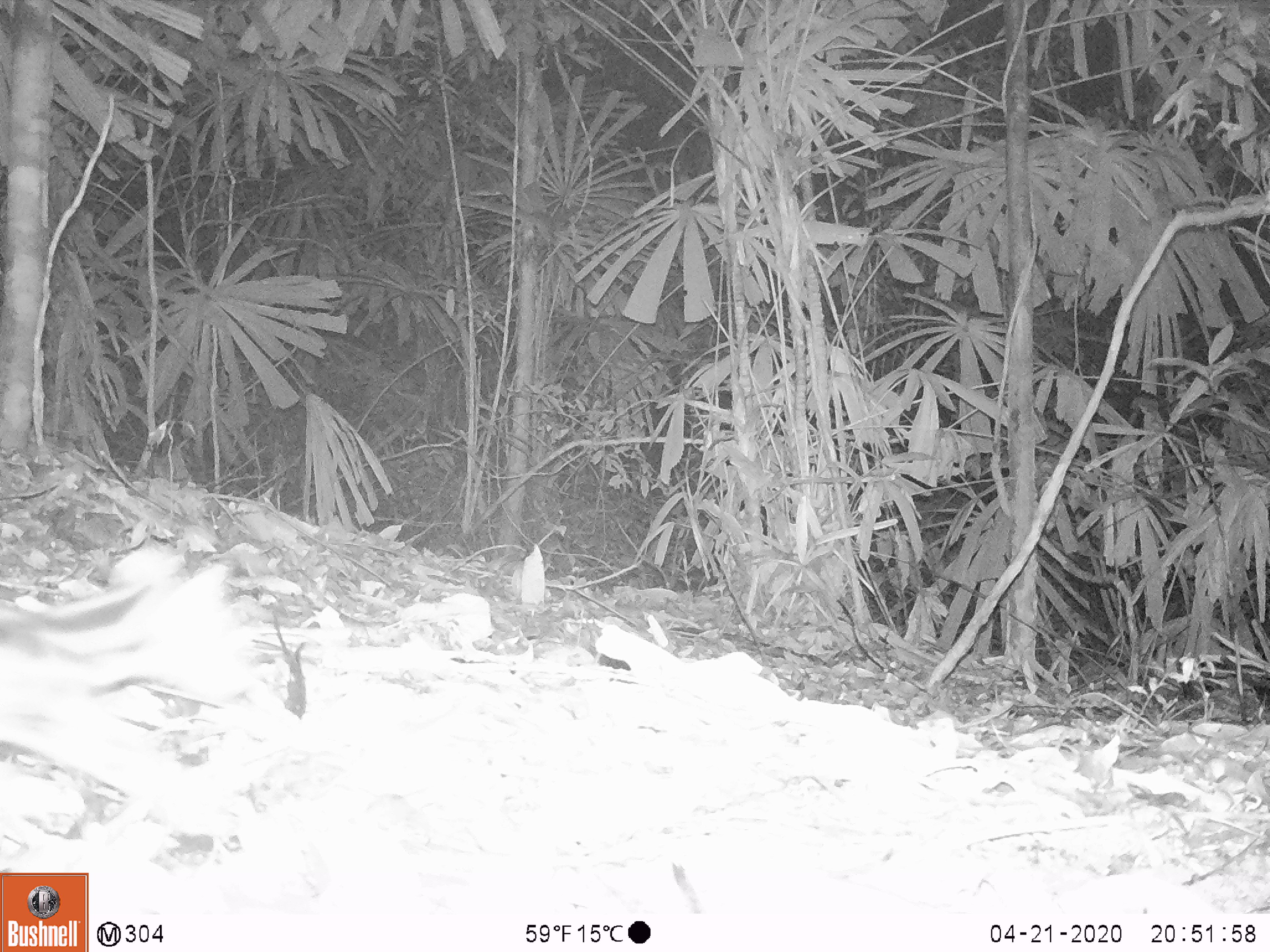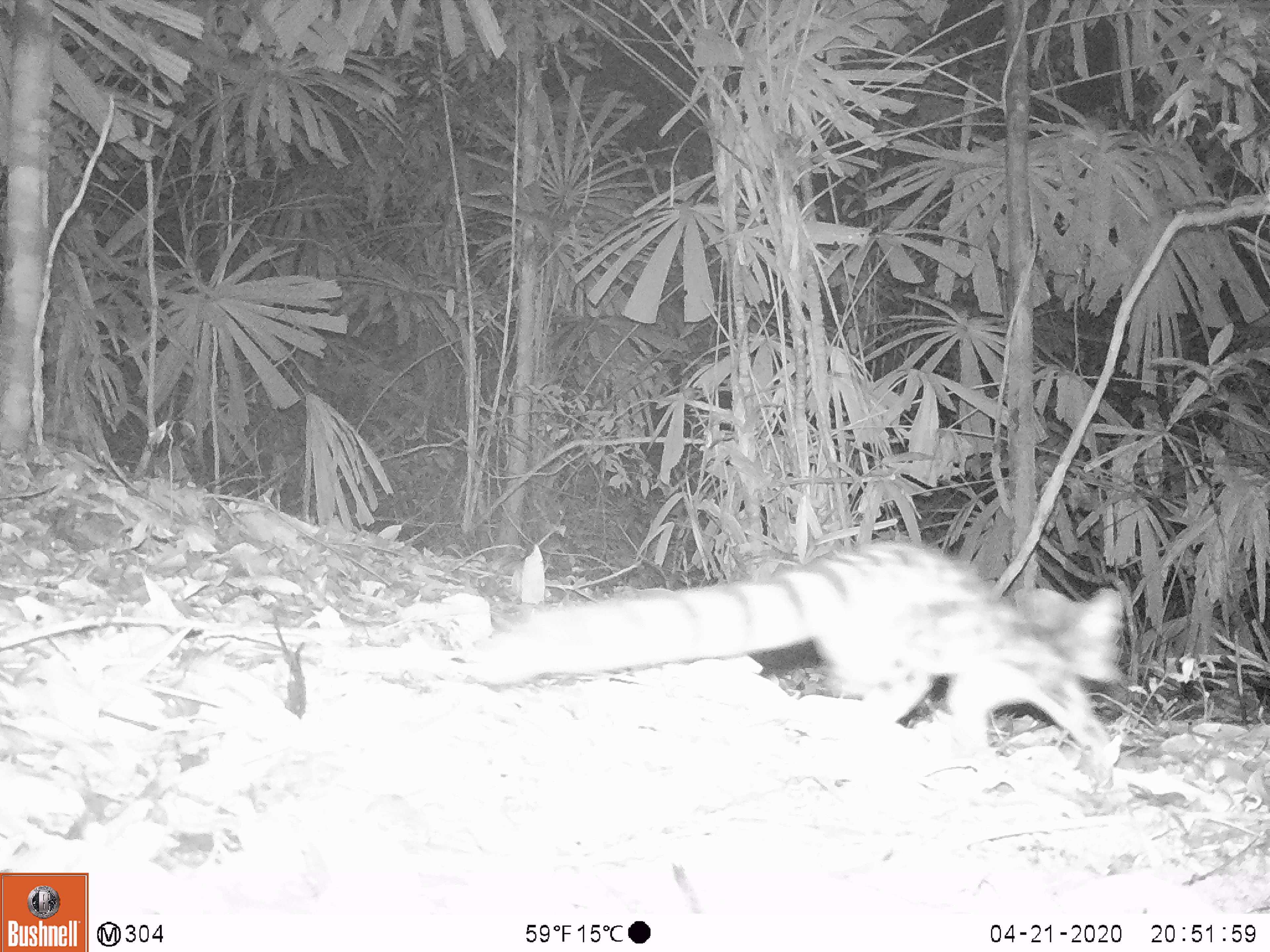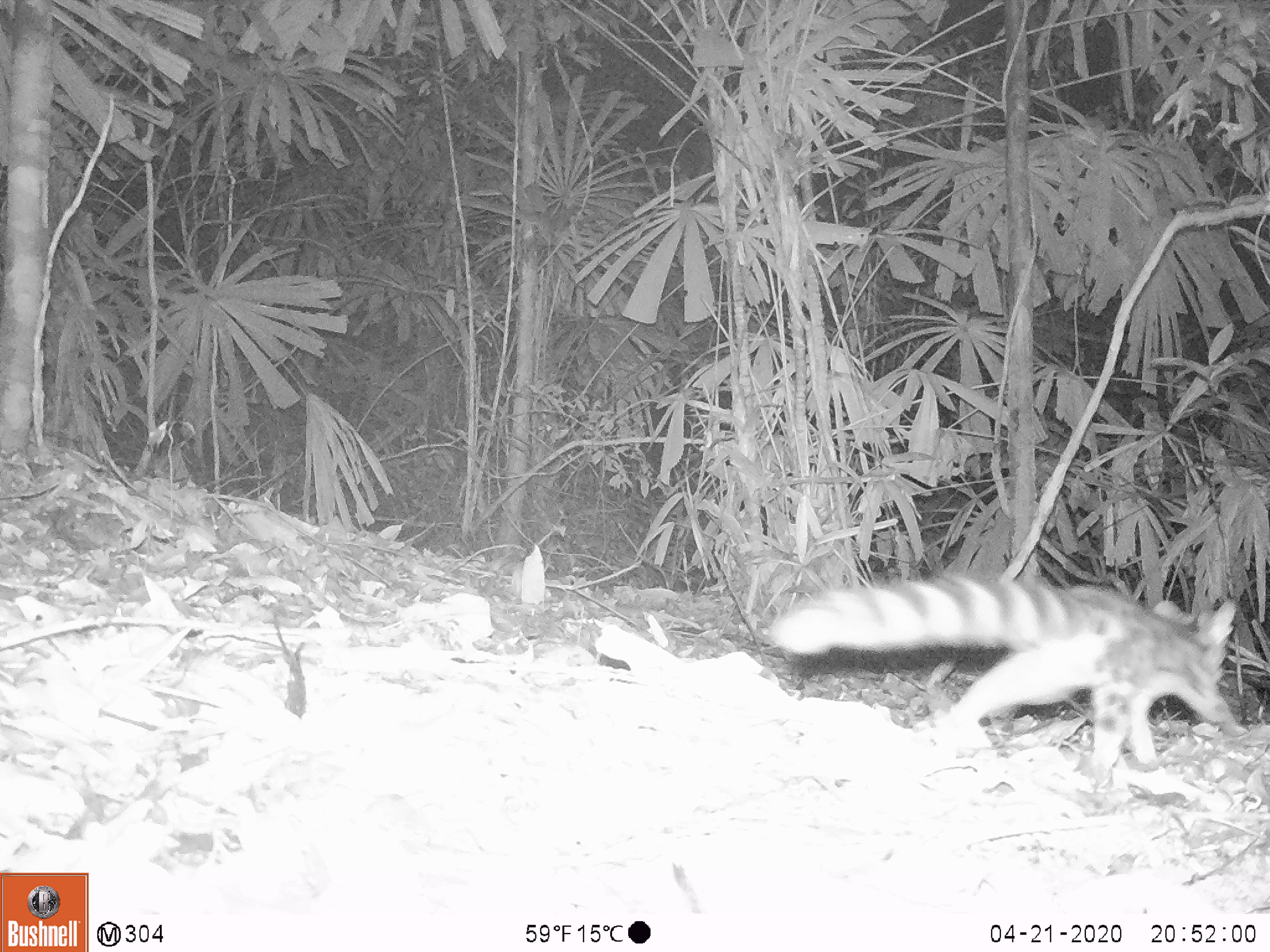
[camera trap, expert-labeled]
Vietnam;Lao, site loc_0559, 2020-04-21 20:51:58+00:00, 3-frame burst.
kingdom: Animalia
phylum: Chordata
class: Mammalia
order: Carnivora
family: Prionodontidae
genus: Prionodon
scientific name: Prionodon pardicolor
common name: spotted linsang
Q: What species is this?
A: Spotted linsang (Prionodon pardicolor).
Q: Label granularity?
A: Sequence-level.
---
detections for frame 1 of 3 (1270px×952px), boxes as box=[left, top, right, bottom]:
spotted linsang: box=[0, 558, 249, 809]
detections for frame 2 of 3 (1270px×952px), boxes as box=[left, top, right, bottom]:
spotted linsang: box=[469, 537, 1128, 762]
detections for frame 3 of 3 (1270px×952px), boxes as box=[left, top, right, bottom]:
spotted linsang: box=[765, 571, 1247, 779]